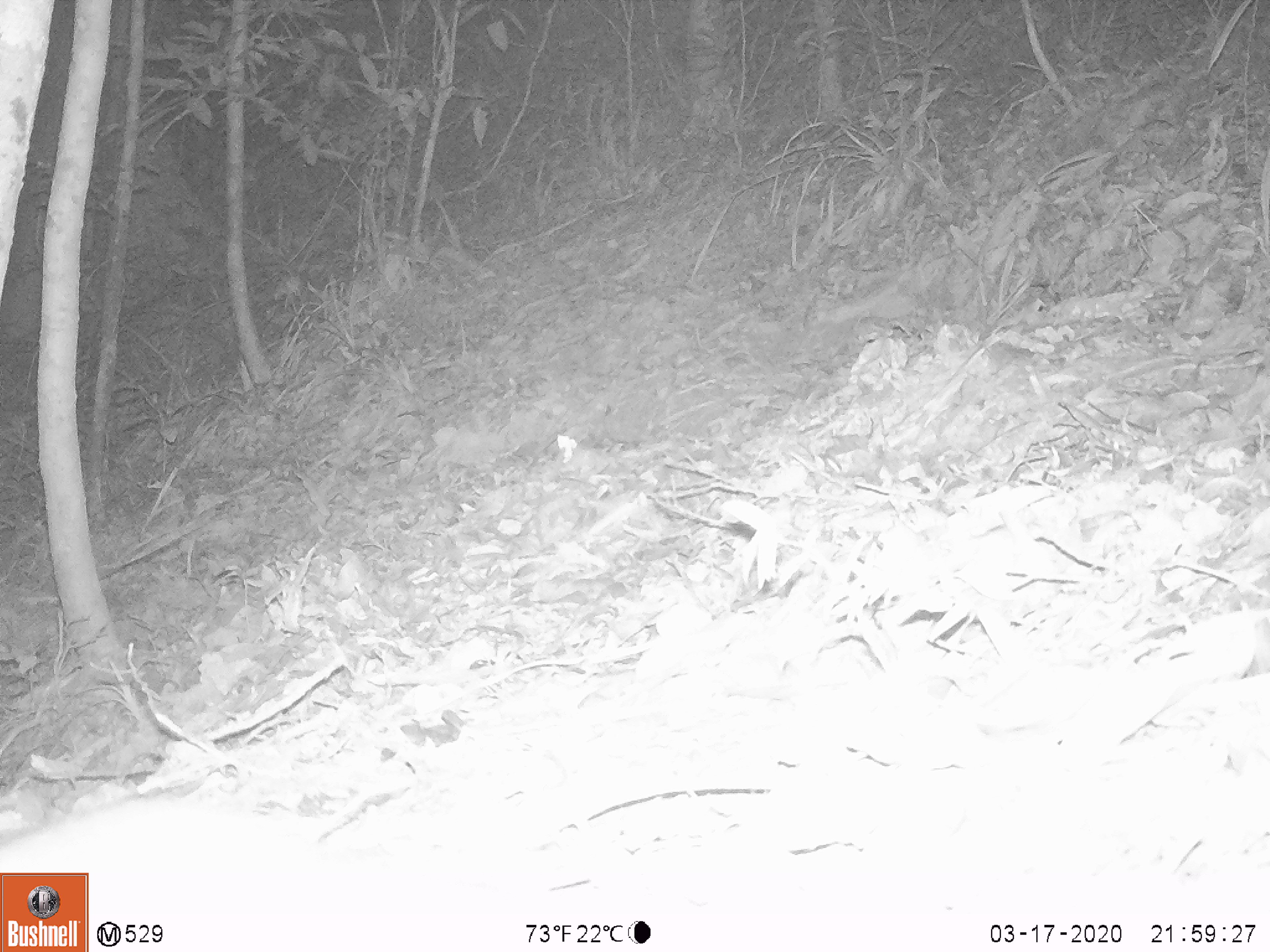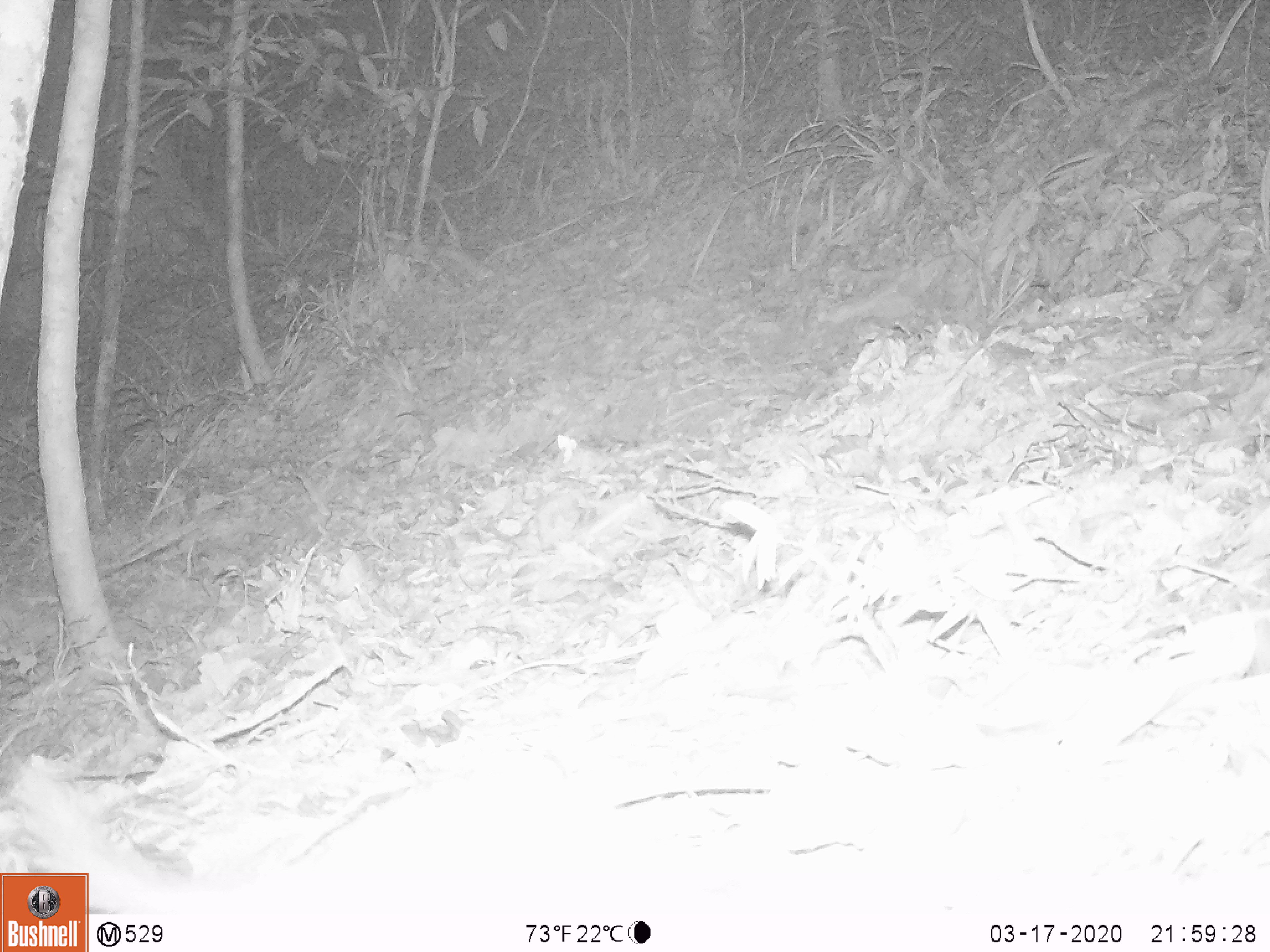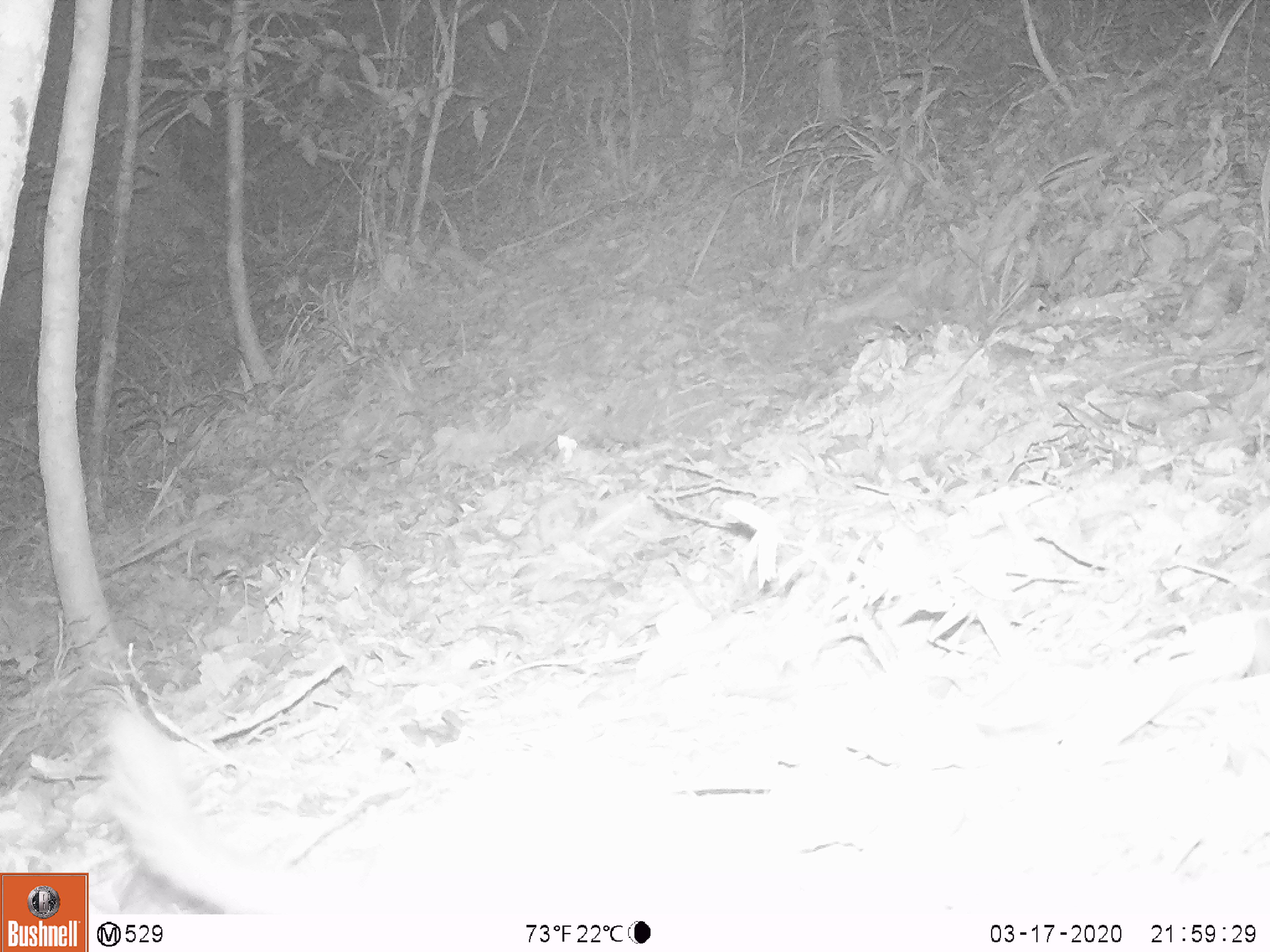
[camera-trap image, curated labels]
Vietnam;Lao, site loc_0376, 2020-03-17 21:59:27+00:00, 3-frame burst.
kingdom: Animalia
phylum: Chordata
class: Mammalia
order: Carnivora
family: Mustelidae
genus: Melogale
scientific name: Melogale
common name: ferret badger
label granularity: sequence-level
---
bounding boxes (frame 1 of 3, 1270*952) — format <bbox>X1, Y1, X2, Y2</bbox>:
ferret badger: <bbox>0, 781, 474, 950</bbox>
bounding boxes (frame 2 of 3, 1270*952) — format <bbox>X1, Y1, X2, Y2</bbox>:
ferret badger: <bbox>8, 751, 572, 950</bbox>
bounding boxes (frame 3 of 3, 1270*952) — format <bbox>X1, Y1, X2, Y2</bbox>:
ferret badger: <bbox>97, 699, 679, 923</bbox>